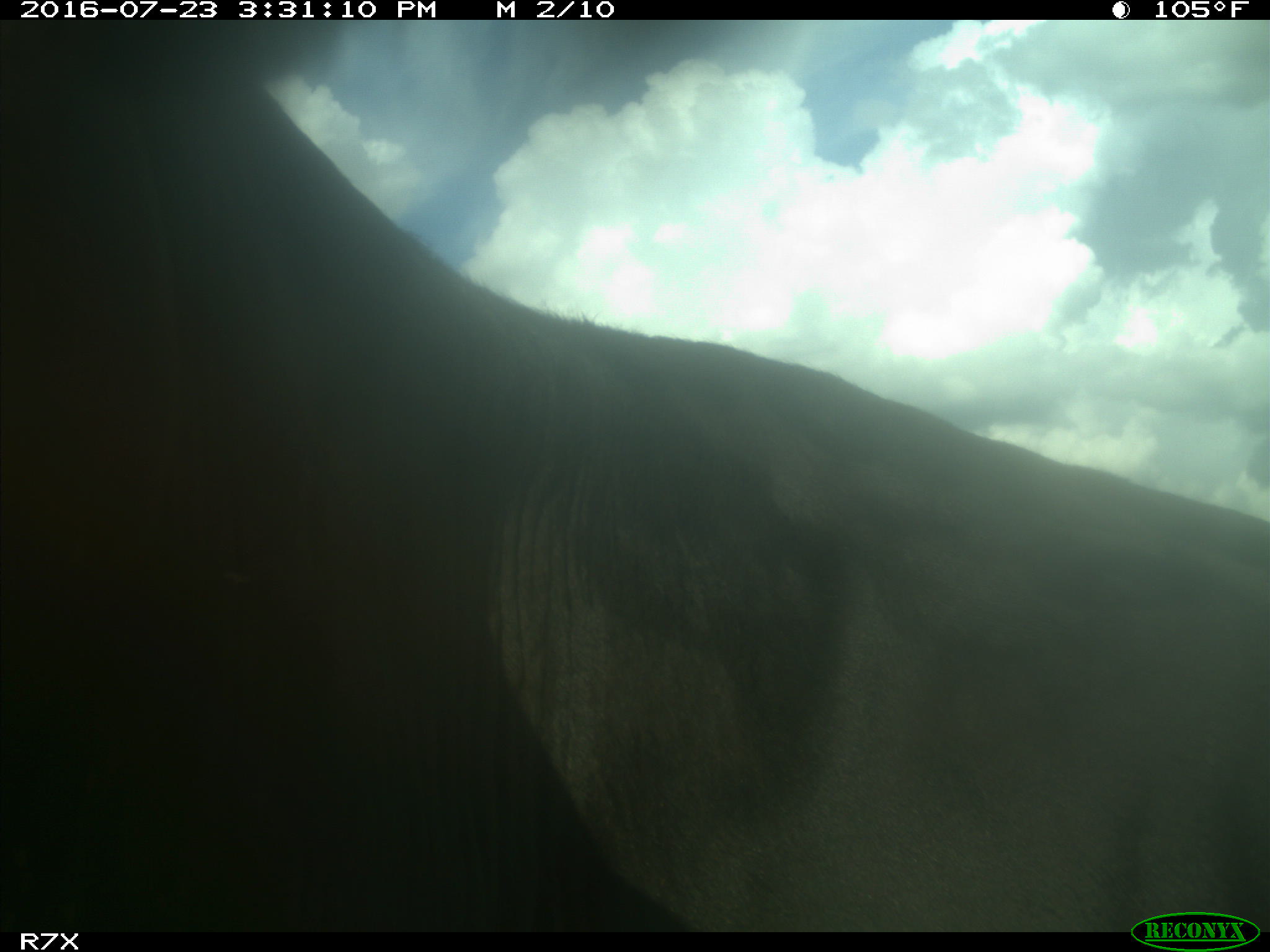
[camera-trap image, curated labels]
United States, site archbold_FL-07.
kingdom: Animalia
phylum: Chordata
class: Mammalia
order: Artiodactyla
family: Bovidae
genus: Bos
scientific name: Bos taurus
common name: domestic cow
Bos taurus (domestic cow).